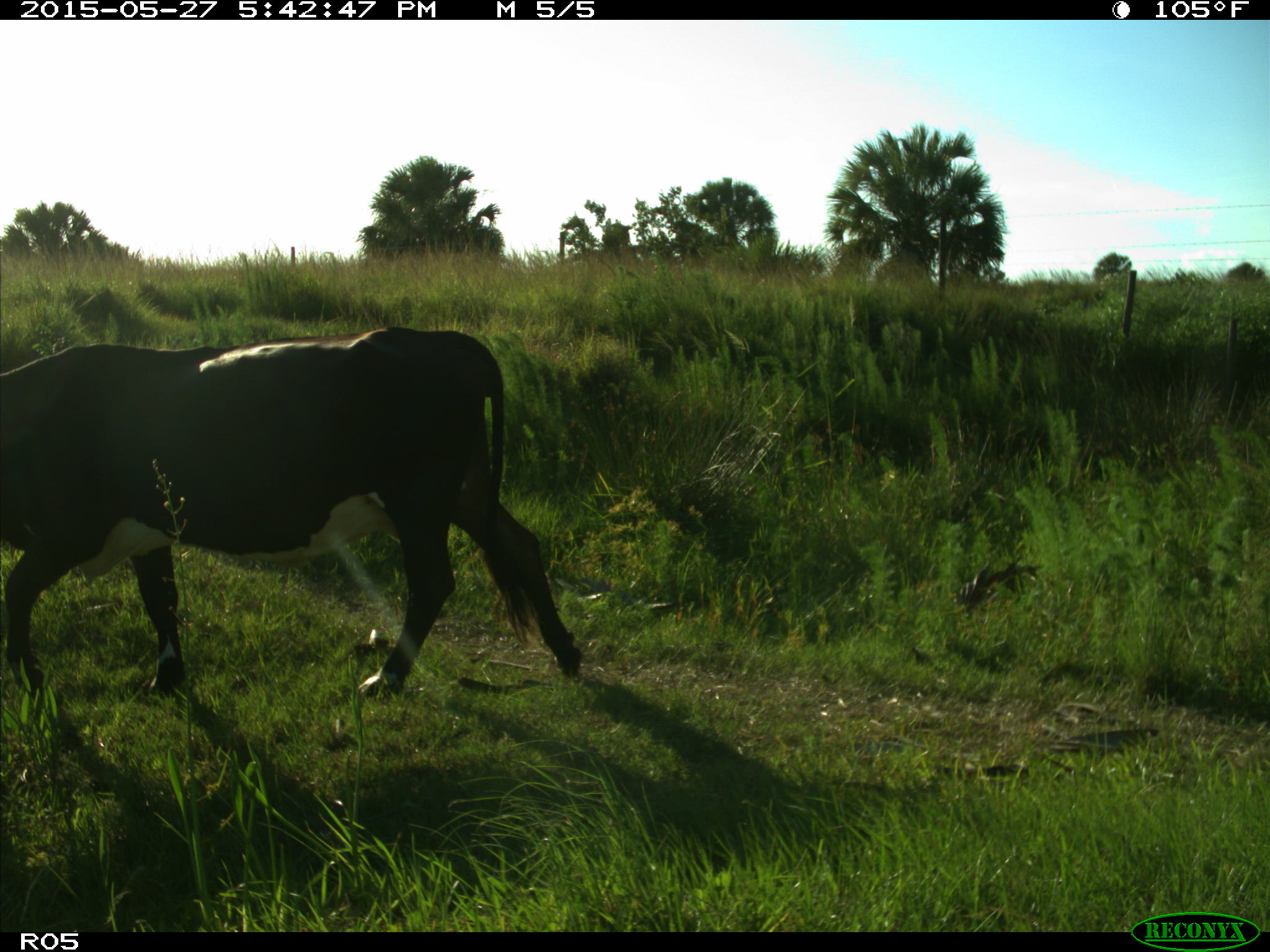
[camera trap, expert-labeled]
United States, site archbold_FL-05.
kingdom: Animalia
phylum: Chordata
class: Mammalia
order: Artiodactyla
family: Bovidae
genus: Bos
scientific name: Bos taurus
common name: domestic cow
Bos taurus (domestic cow).